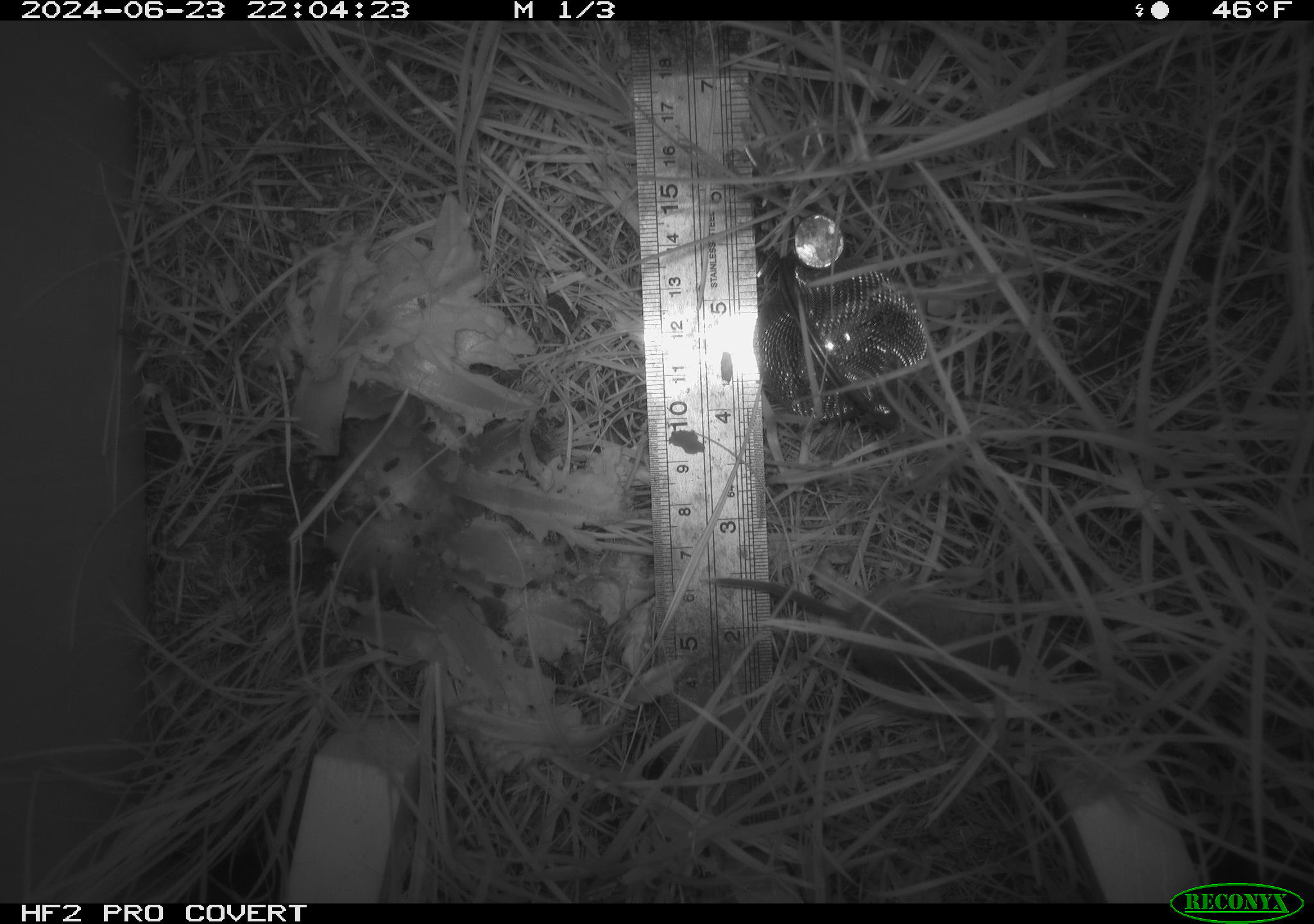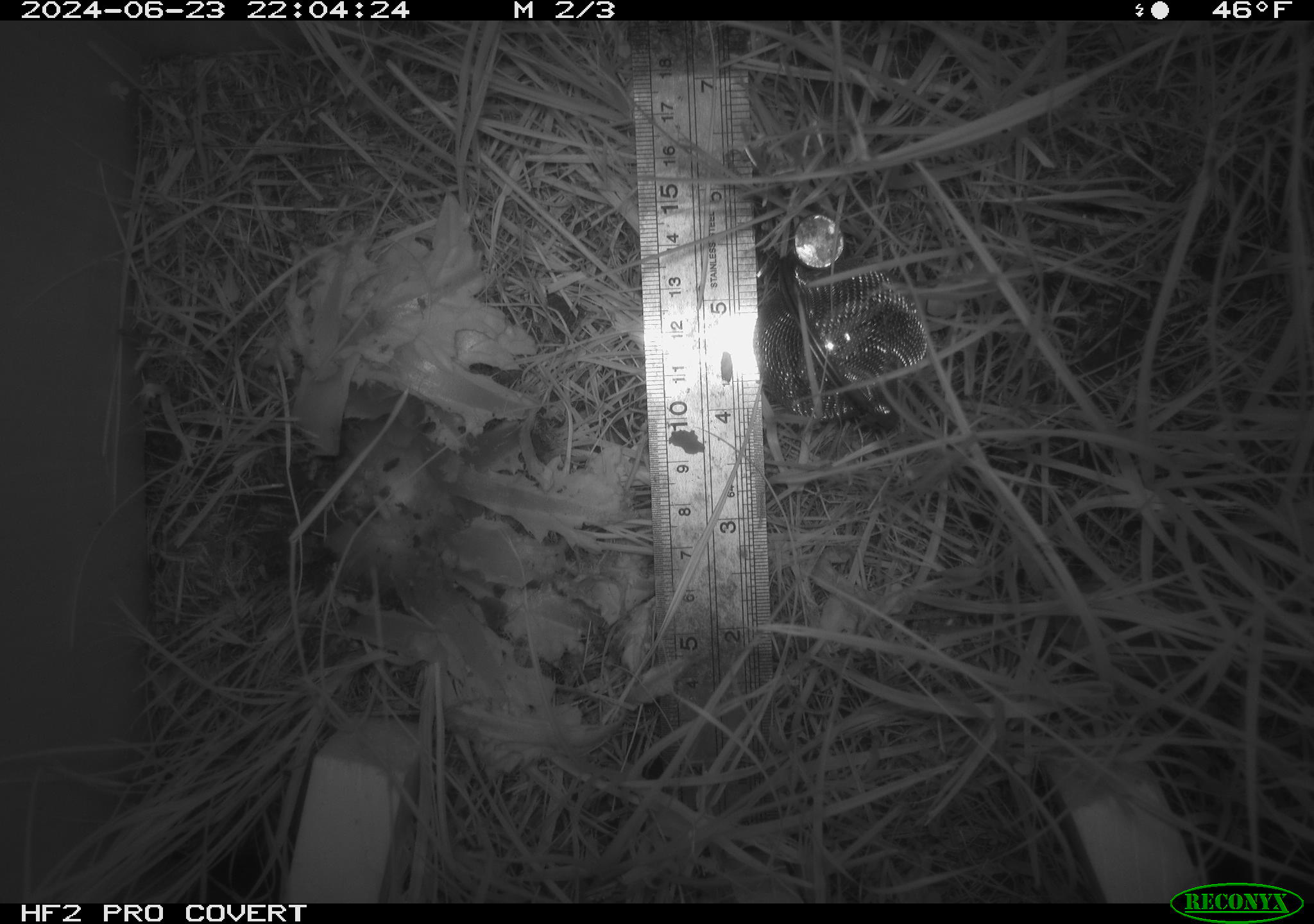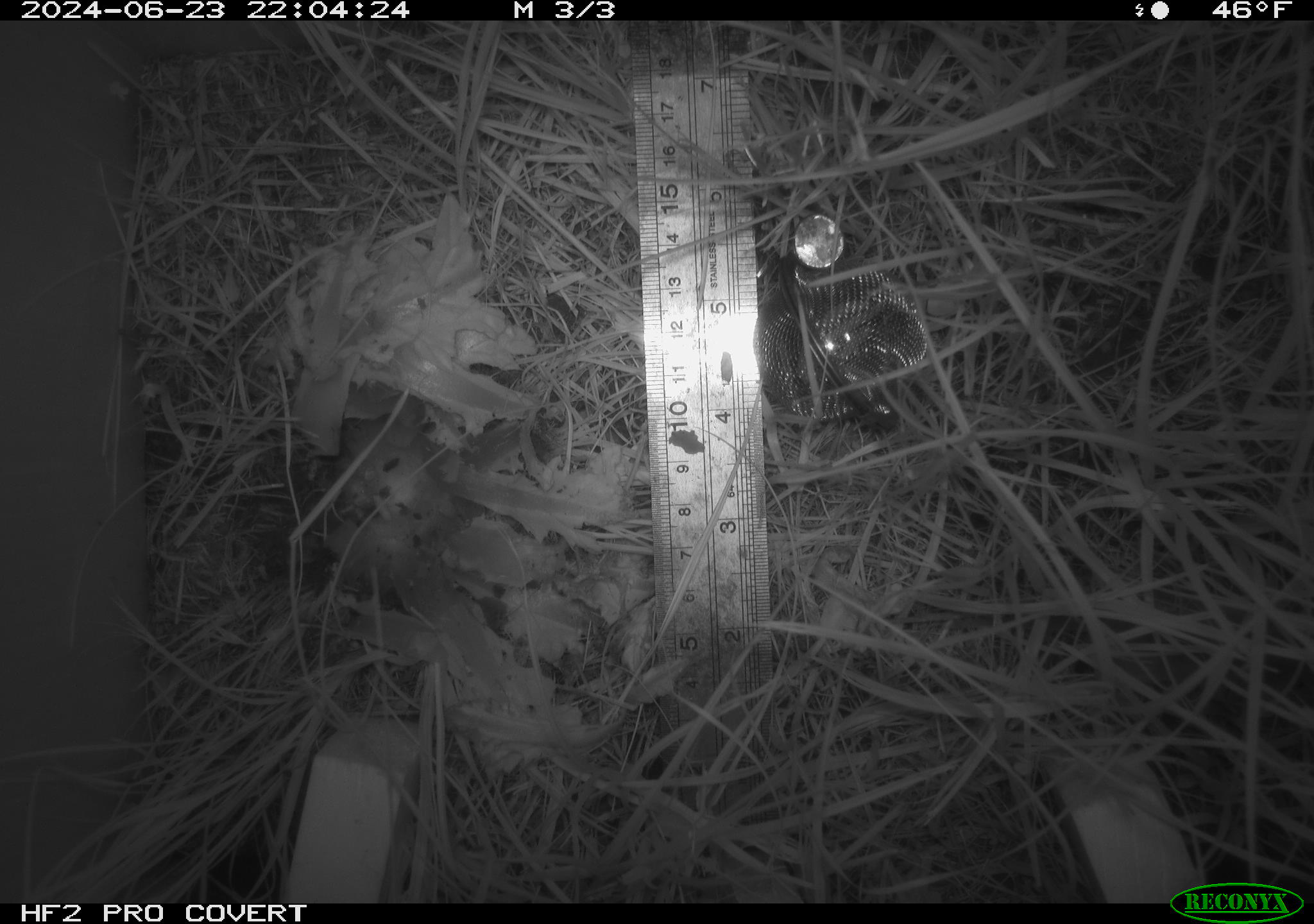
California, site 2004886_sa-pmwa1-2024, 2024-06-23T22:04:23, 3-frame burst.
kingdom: Animalia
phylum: Chordata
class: Mammalia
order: Eulipotyphla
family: Soricidae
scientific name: Soricidae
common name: shrews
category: soricidae family